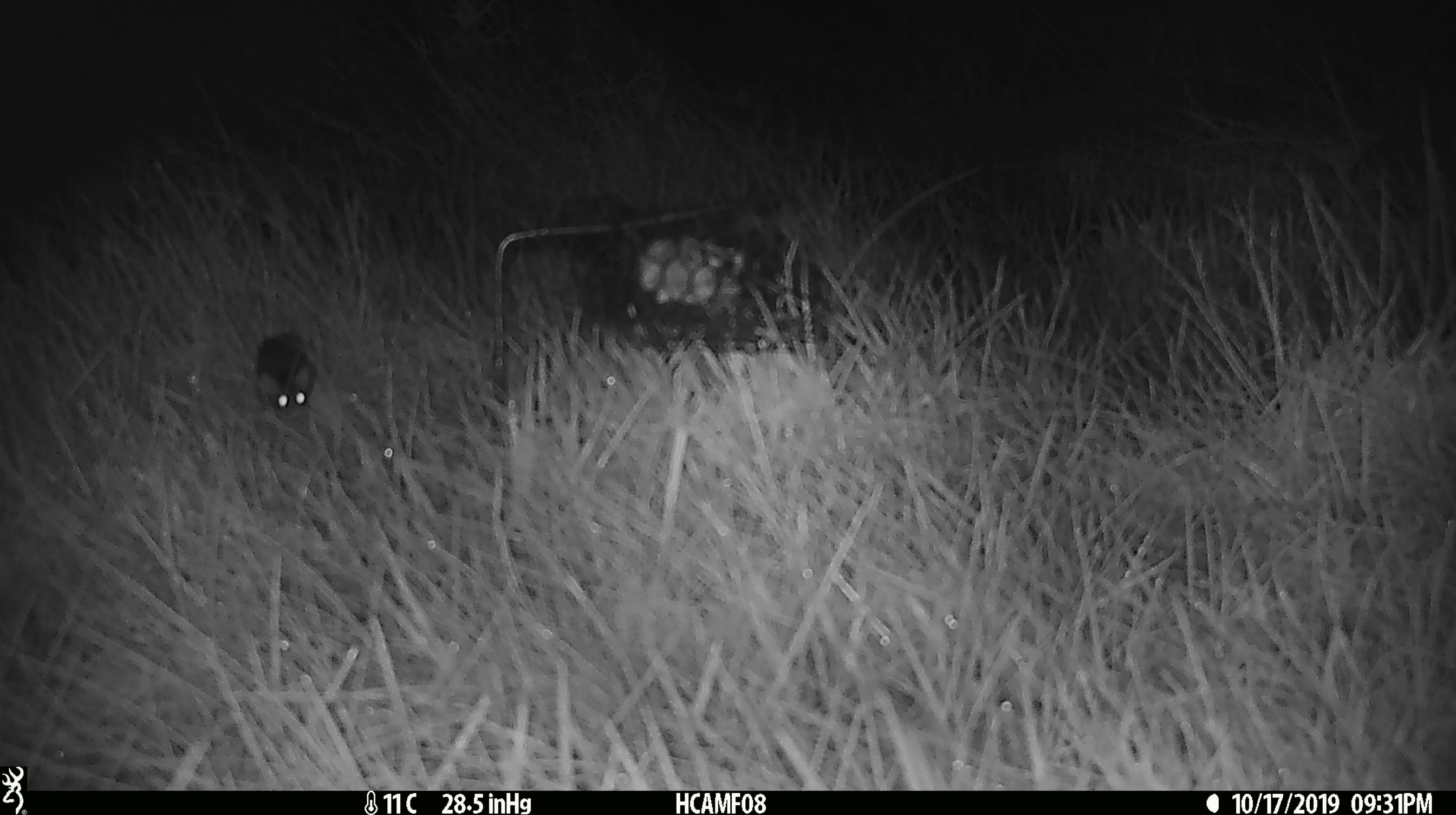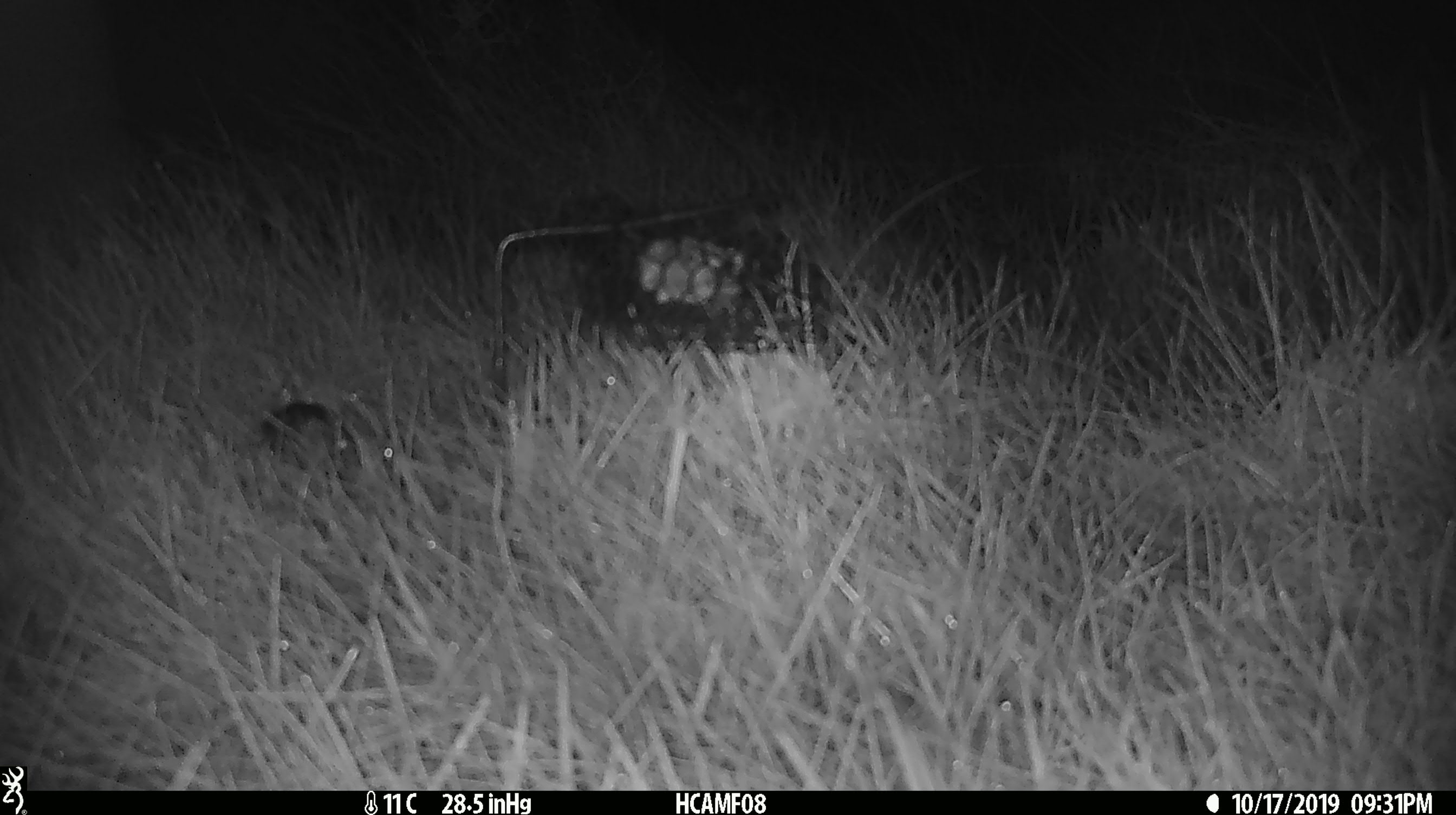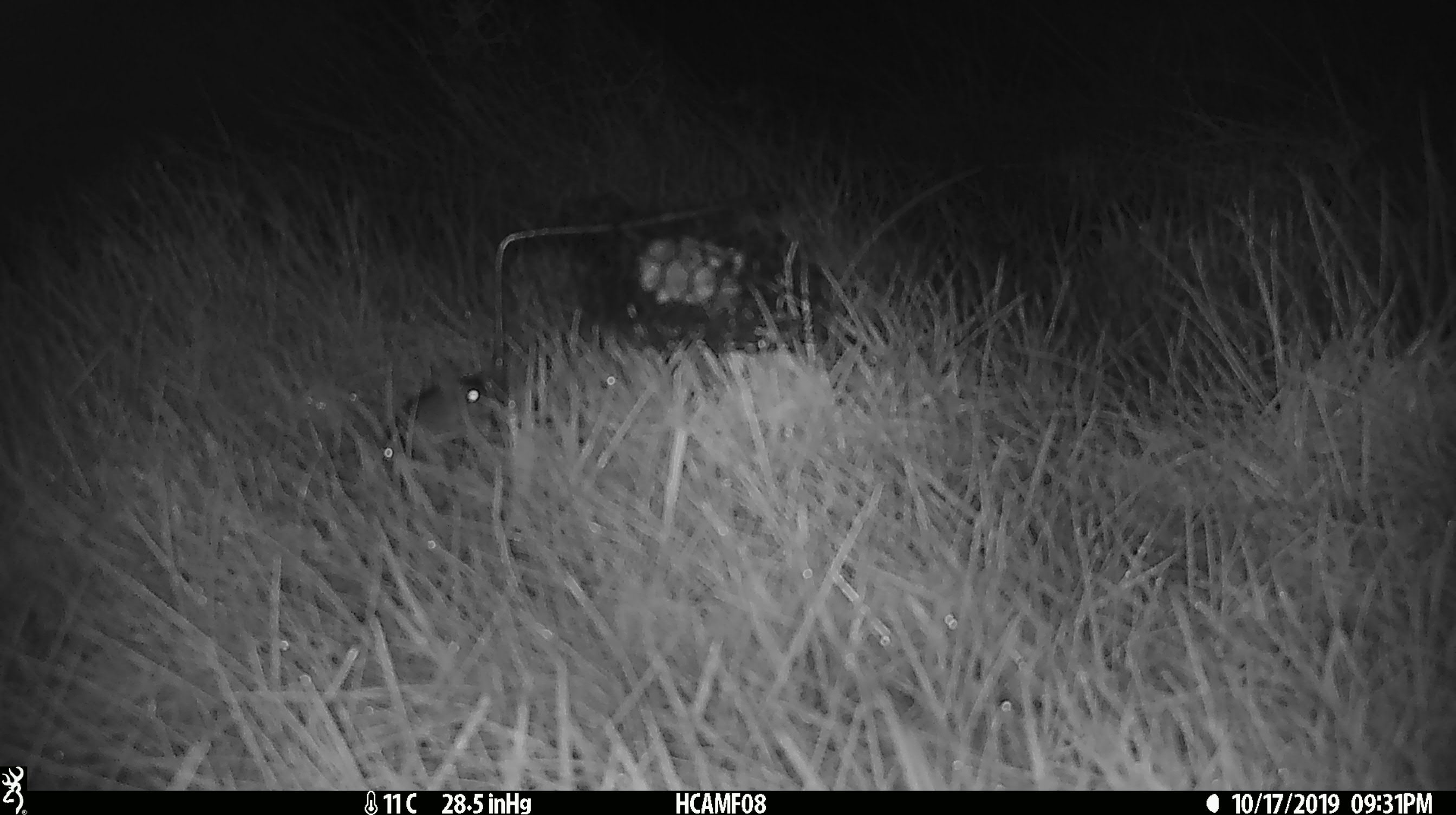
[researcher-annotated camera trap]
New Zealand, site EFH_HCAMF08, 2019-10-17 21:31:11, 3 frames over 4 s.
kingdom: Animalia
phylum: Chordata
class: Mammalia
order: Rodentia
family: Muridae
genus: Mus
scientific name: Mus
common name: mouse